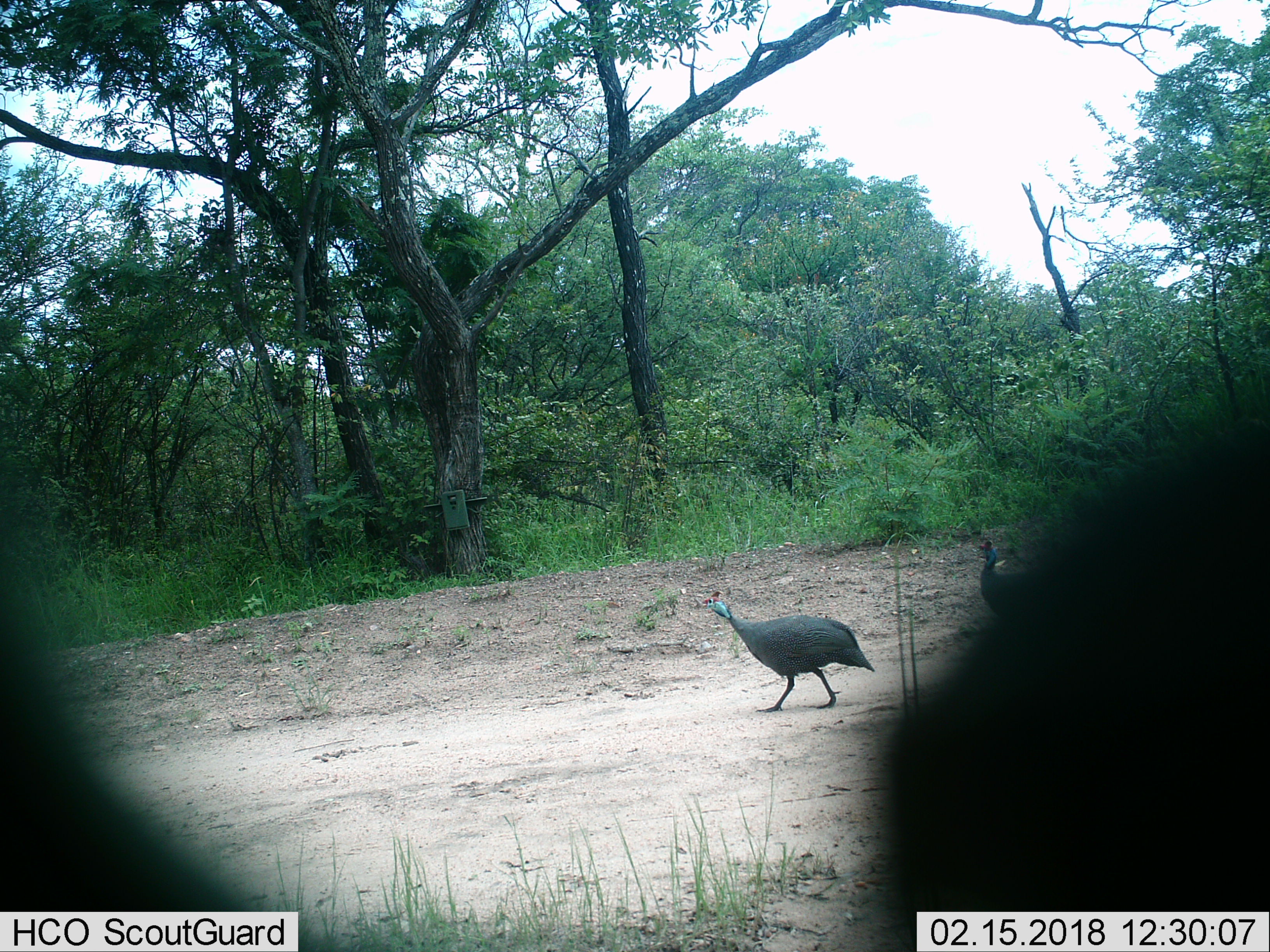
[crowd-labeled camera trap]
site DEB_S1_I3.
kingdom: Animalia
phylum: Chordata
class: Aves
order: Galliformes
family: Numididae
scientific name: Numididae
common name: guineafowl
Guineafowl (Numididae), count 2. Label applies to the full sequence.